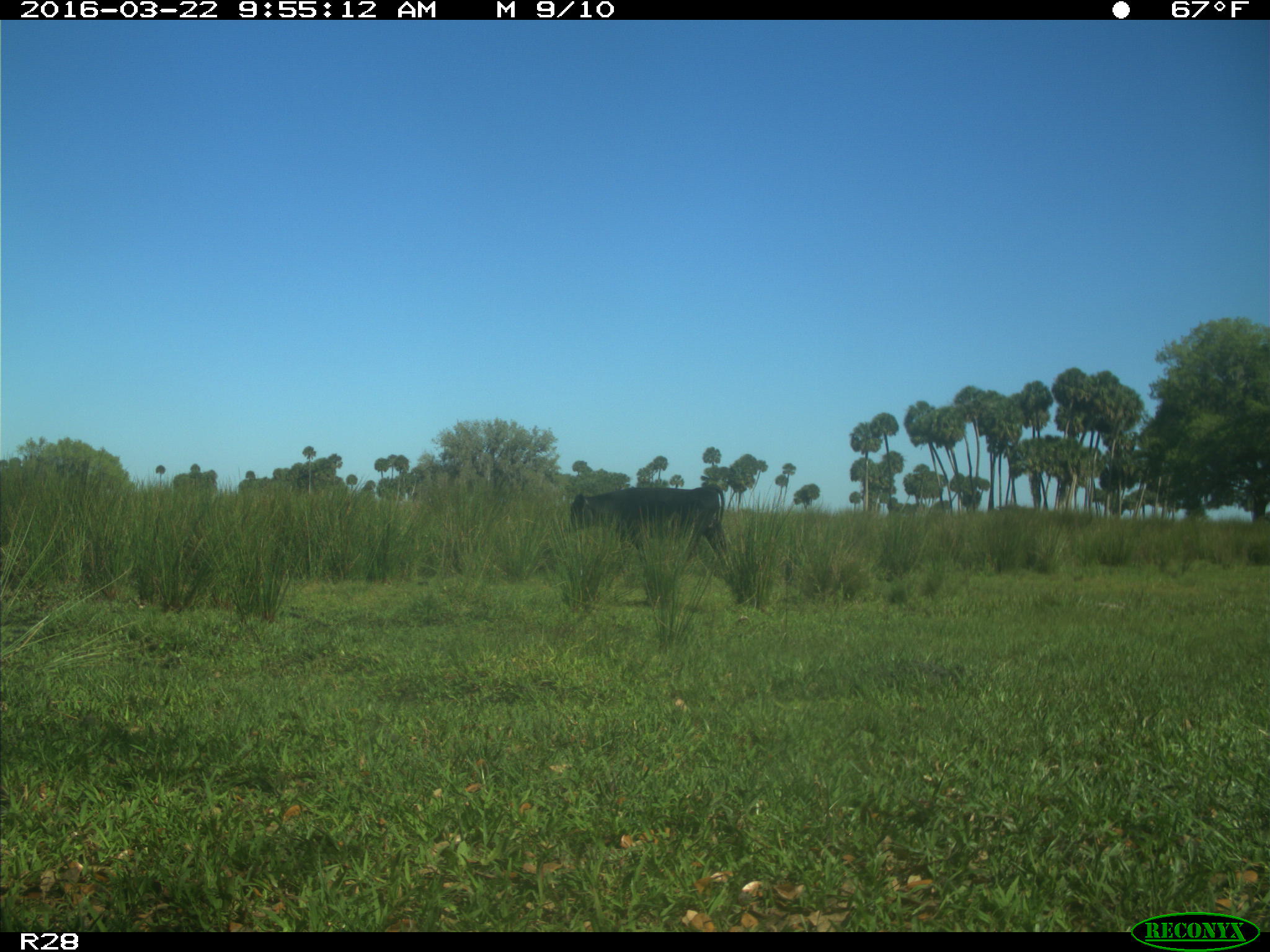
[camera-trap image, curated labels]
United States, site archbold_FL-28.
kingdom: Animalia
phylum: Chordata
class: Mammalia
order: Artiodactyla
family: Bovidae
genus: Bos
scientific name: Bos taurus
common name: domestic cow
Bos taurus (domestic cow).